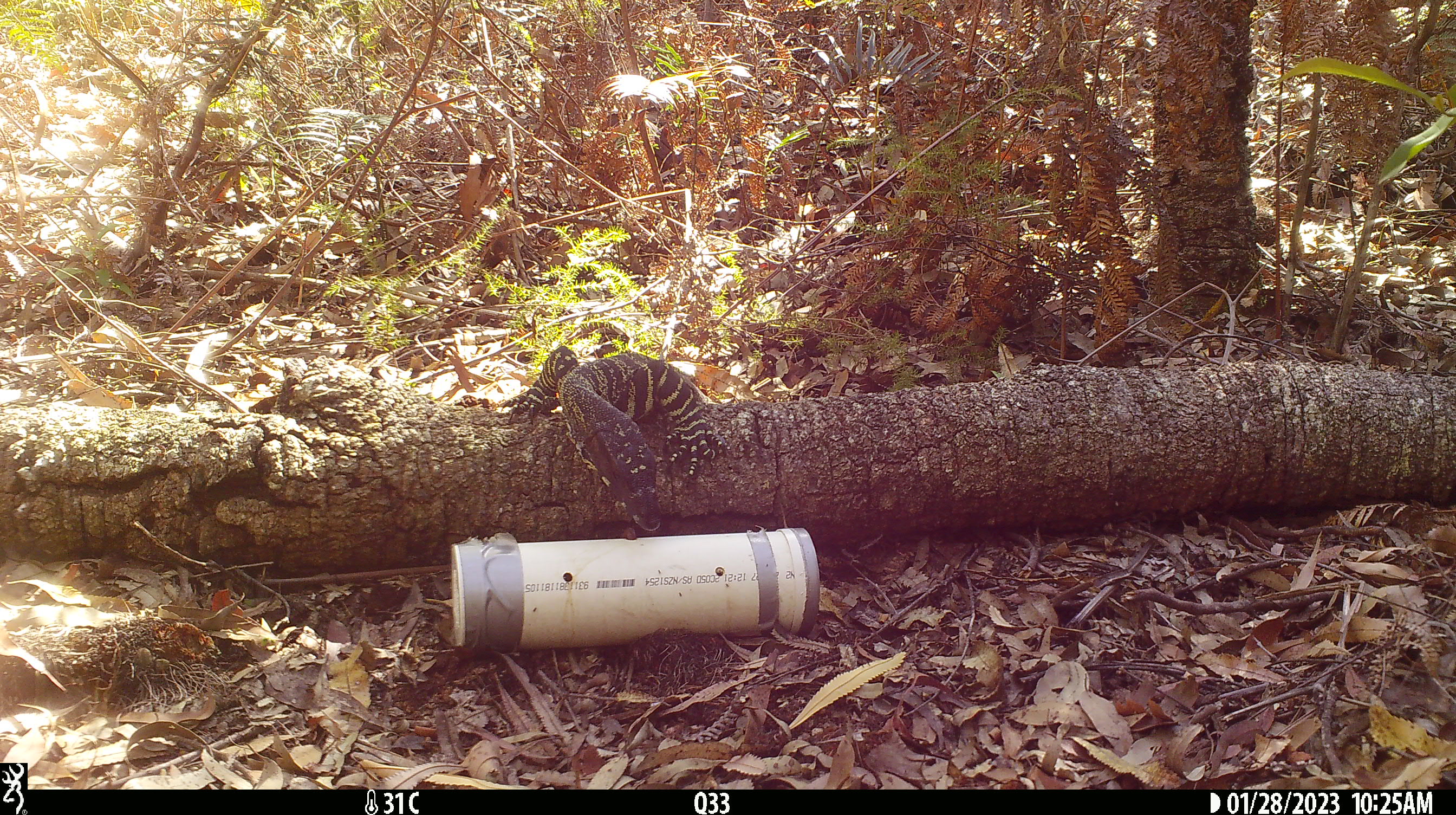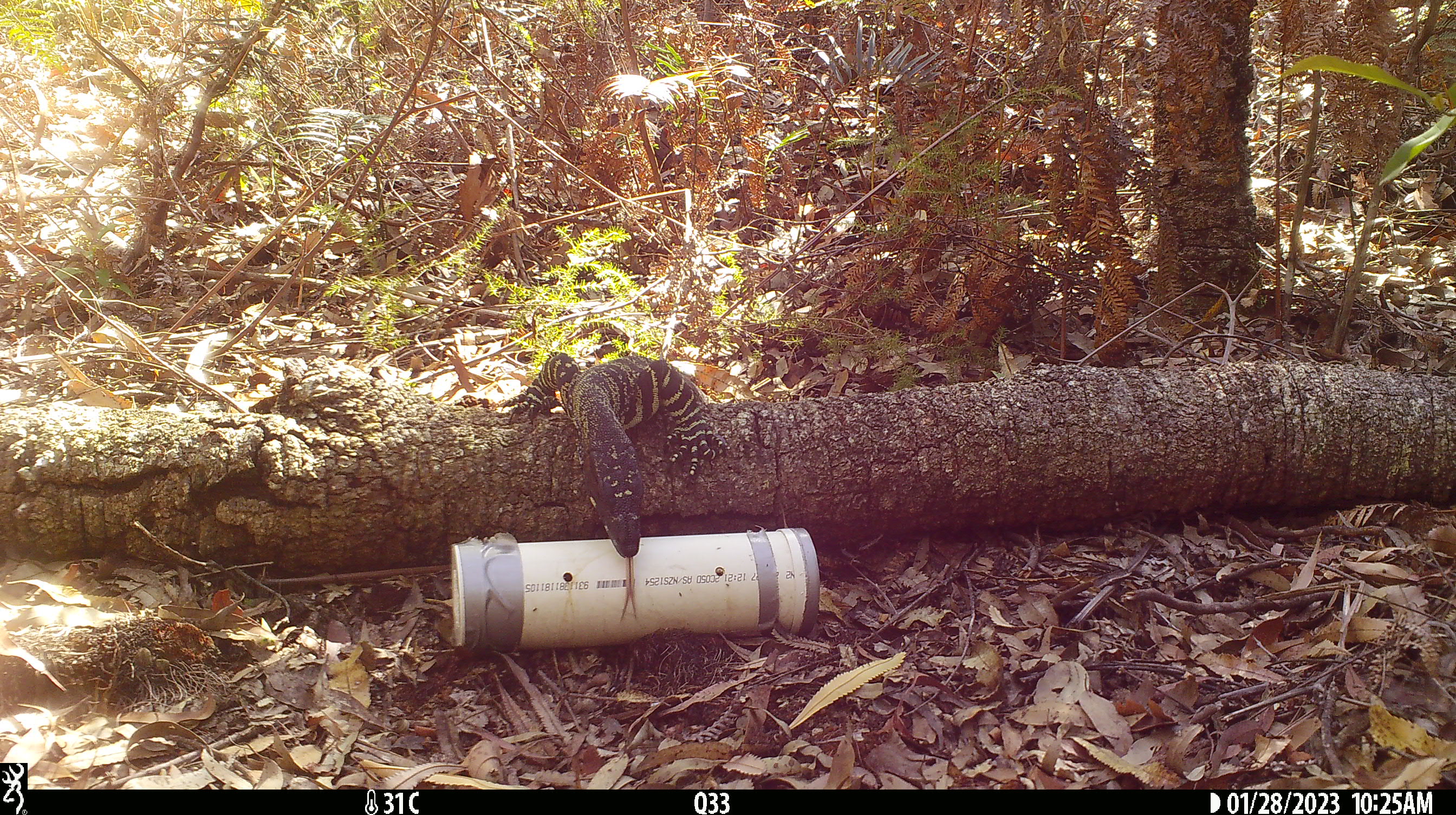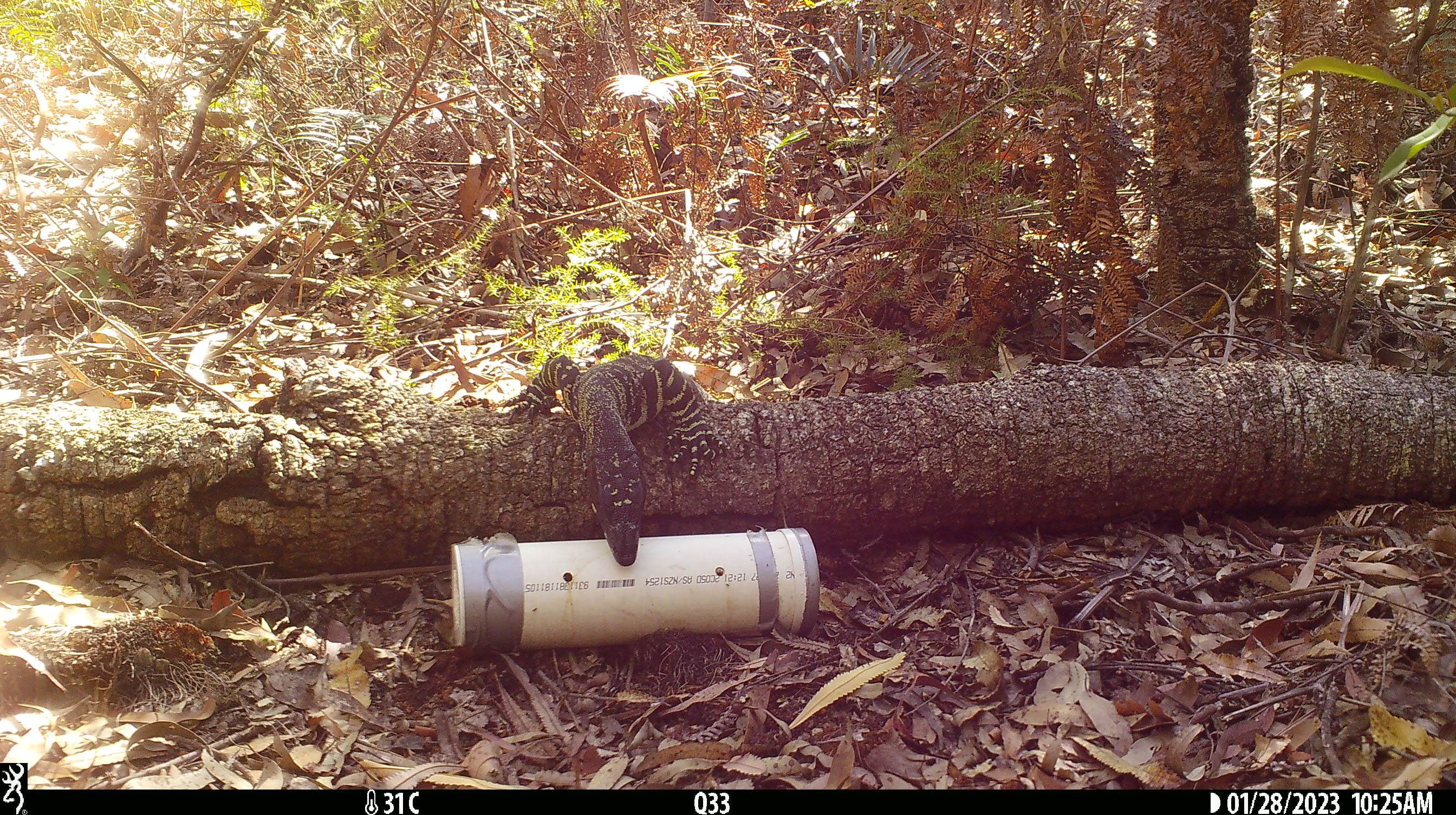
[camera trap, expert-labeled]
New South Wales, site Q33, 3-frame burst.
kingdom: Animalia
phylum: Chordata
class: Reptilia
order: Squamata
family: Varanidae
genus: Varanus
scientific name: Varanus varius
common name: lace monitor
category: goanna